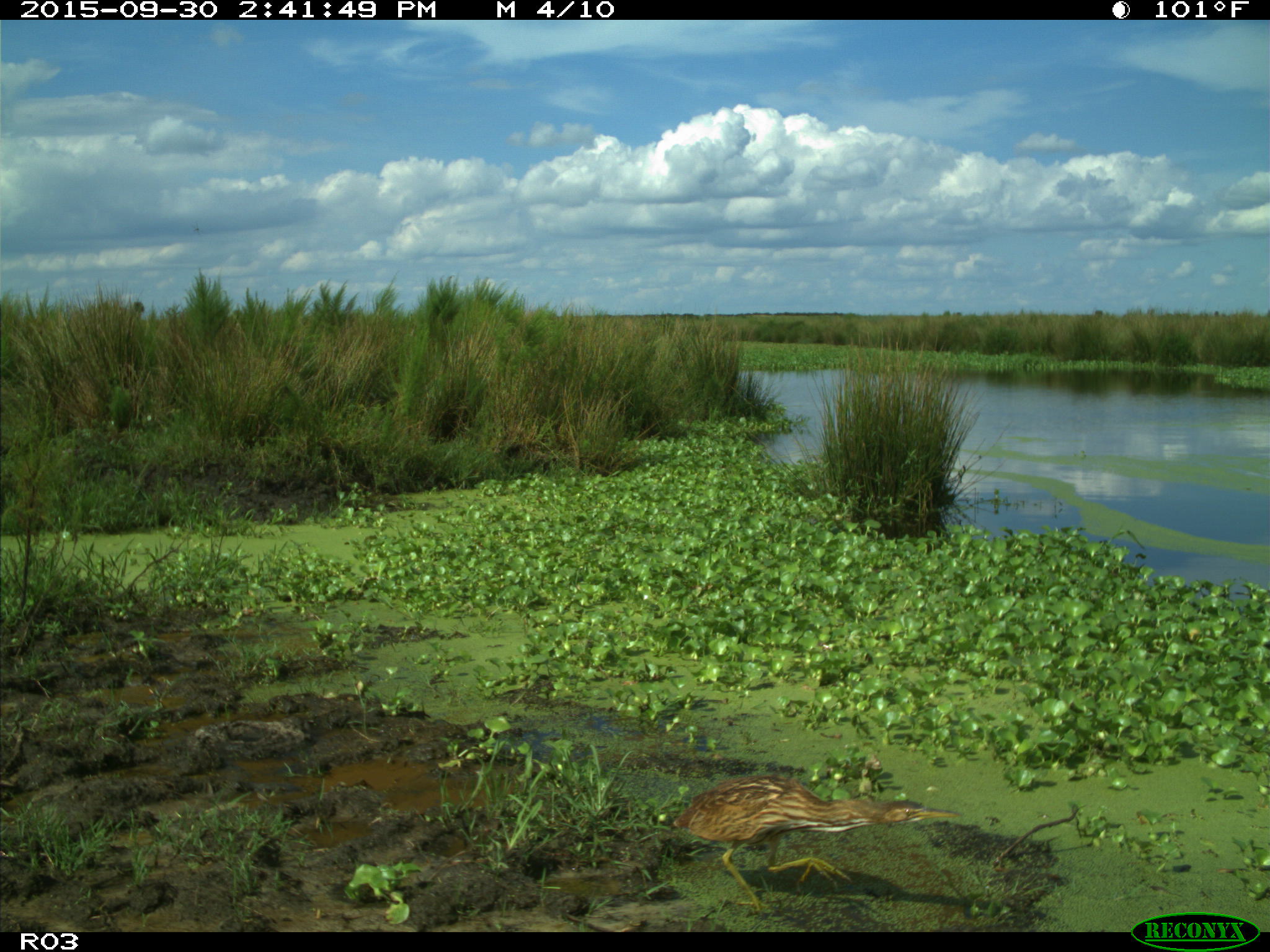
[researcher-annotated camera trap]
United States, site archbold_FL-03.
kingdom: Animalia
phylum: Chordata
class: Aves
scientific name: Aves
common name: birds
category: unidentified bird